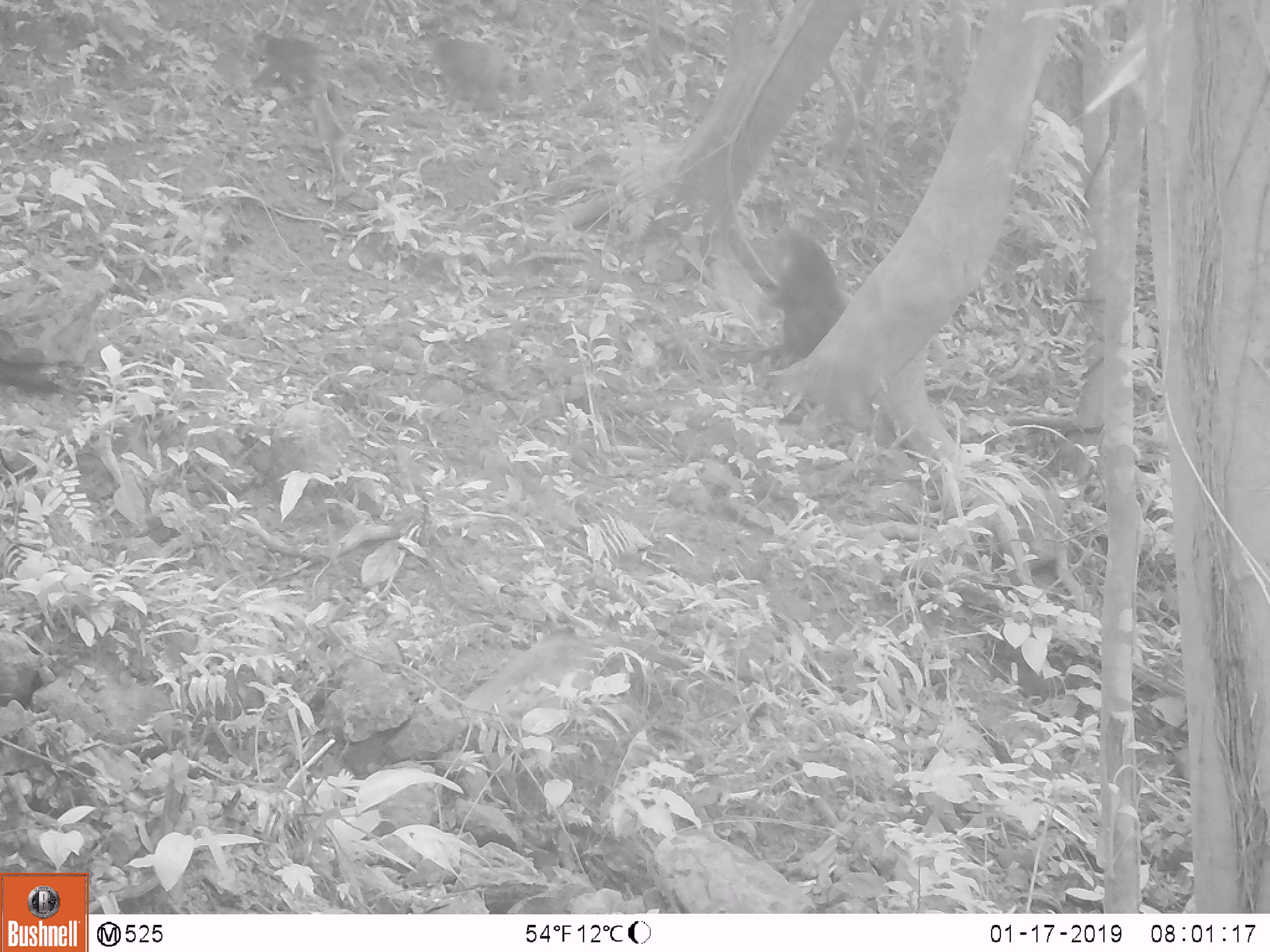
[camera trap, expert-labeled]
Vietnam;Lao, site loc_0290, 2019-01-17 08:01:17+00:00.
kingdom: Animalia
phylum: Chordata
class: Mammalia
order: Primates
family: Cercopithecidae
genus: Macaca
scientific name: Macaca arctoides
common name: stump-tailed macaque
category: stump tailed macaque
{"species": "stump tailed macaque (stump-tailed macaque) (Macaca arctoides)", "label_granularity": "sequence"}